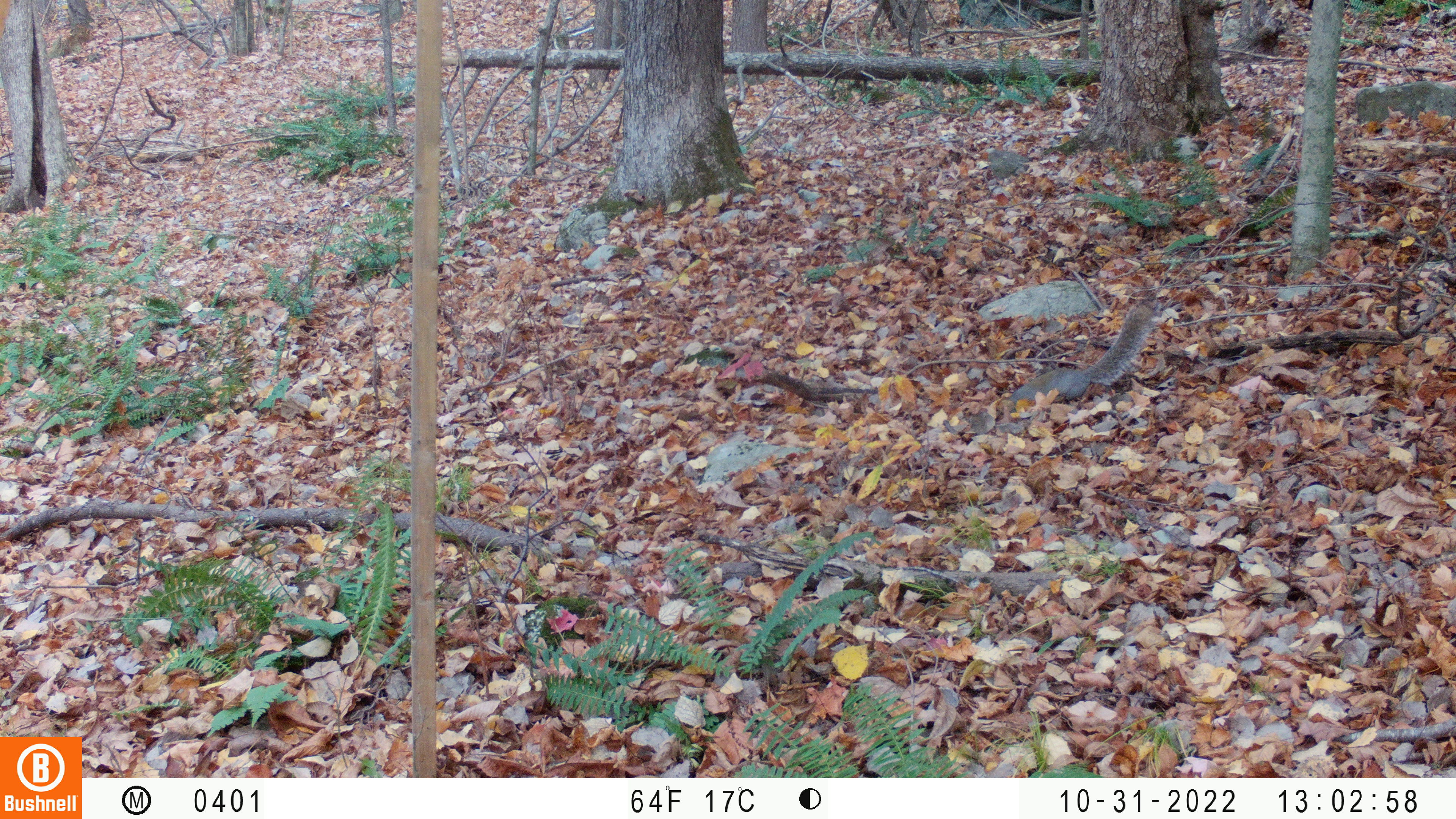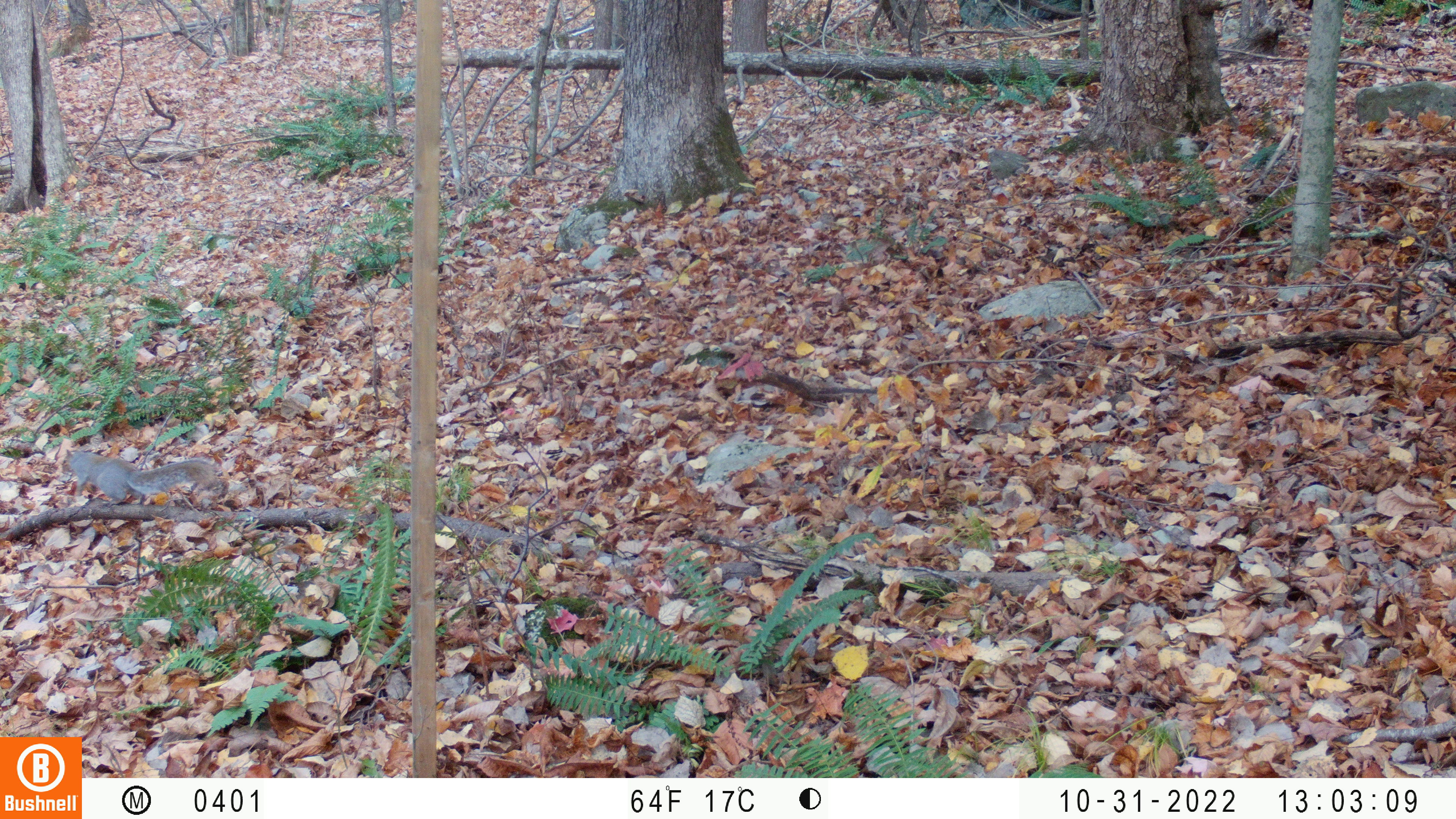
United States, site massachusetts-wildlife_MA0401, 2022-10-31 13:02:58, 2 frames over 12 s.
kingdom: Animalia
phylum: Chordata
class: Mammalia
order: Rodentia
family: Sciuridae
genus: Sciurus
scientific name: Sciurus carolinensis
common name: gray squirrel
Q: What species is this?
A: Gray squirrel (Sciurus carolinensis).